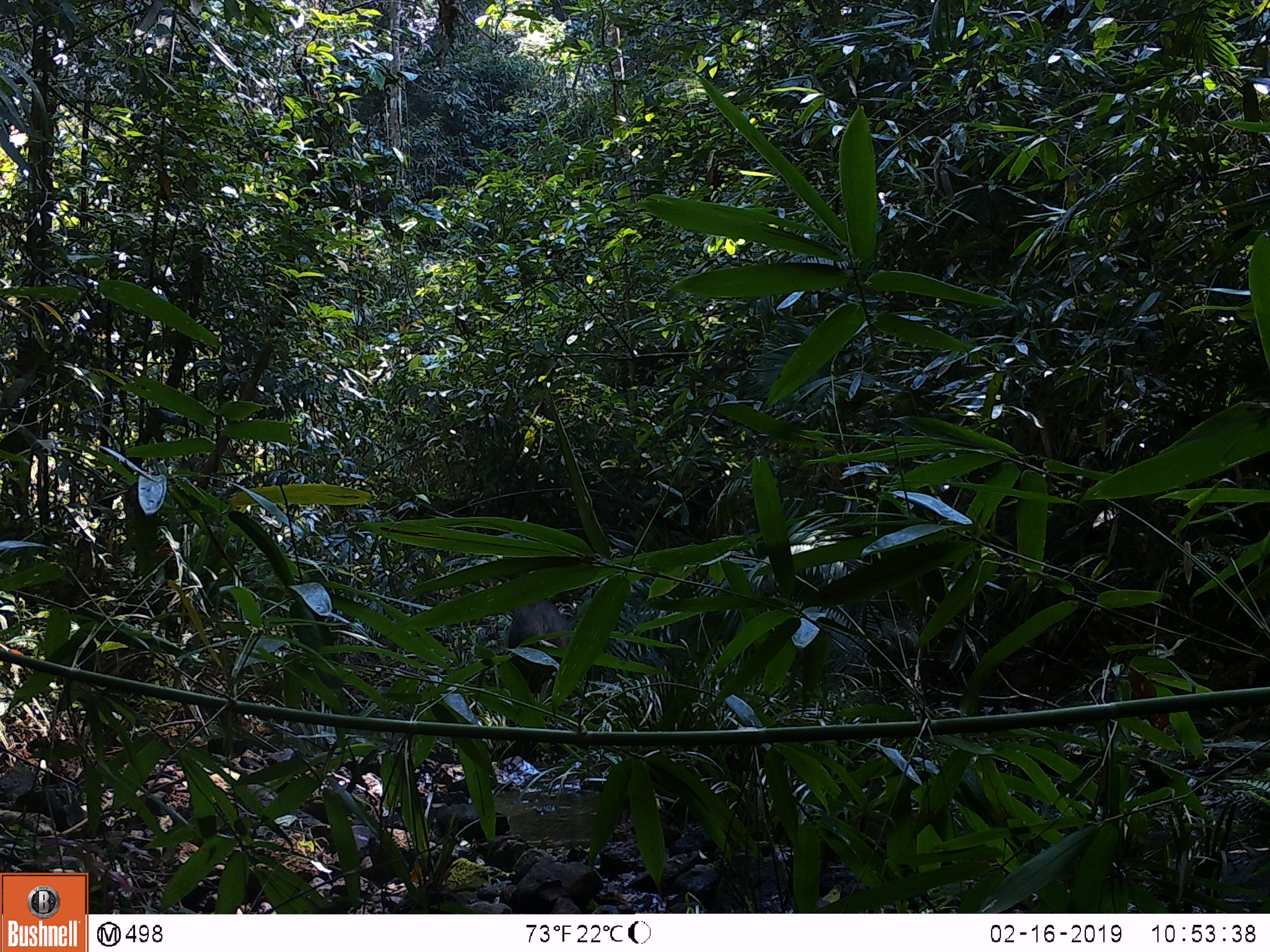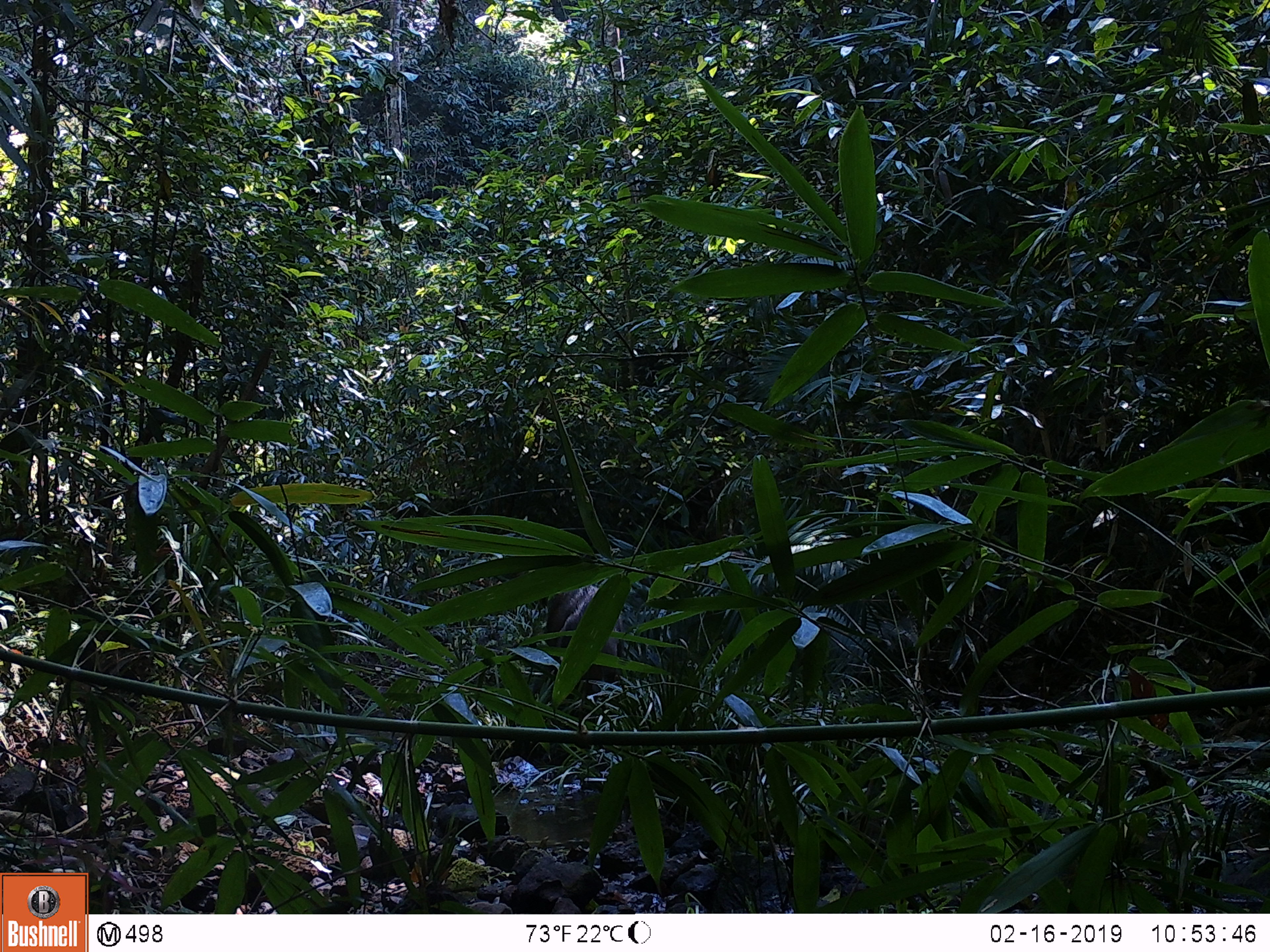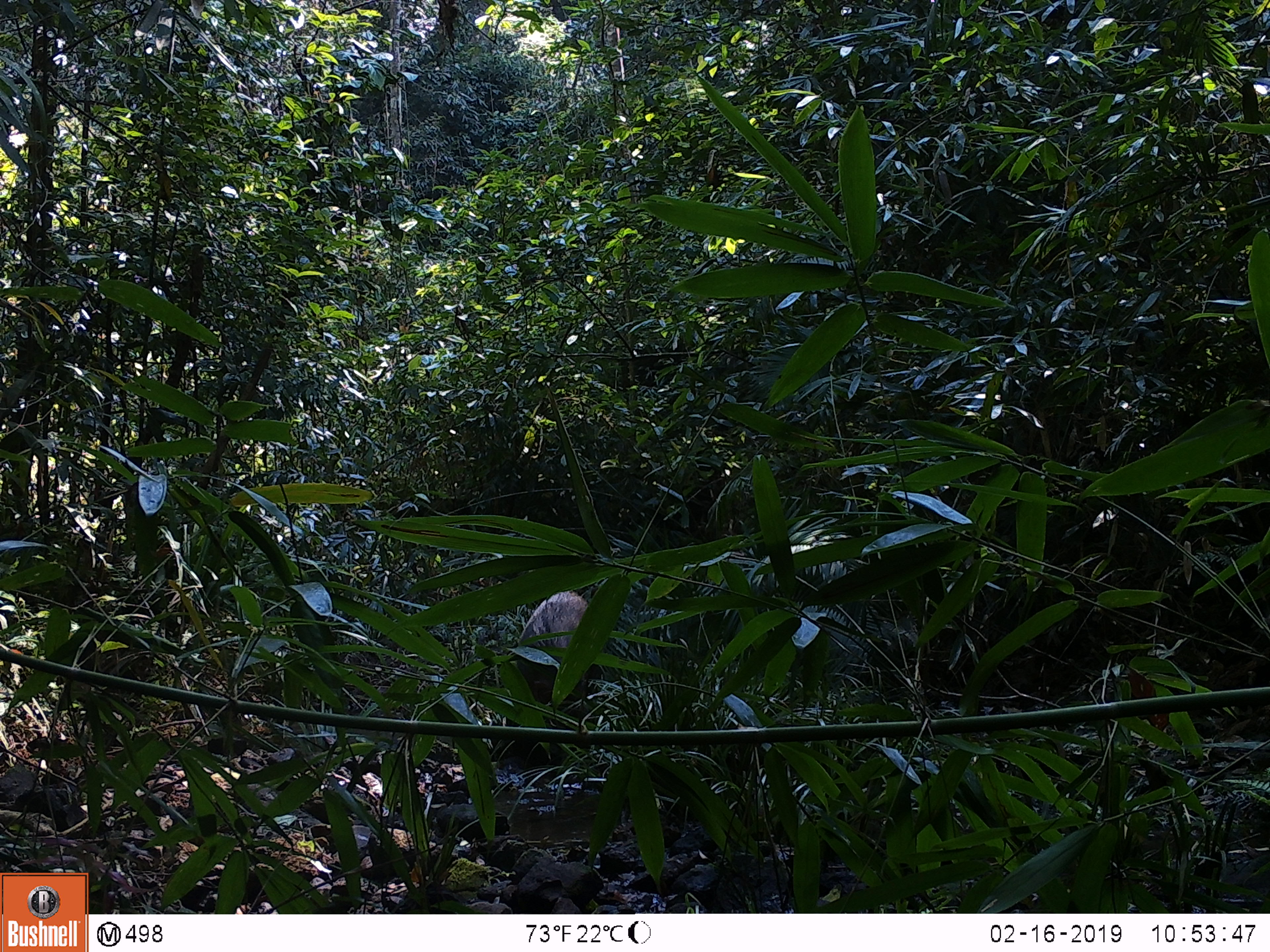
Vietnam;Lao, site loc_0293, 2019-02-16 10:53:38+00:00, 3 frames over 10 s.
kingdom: Animalia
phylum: Chordata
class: Mammalia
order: Artiodactyla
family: Suidae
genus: Sus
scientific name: Sus scrofa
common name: eurasian wild pig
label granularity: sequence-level